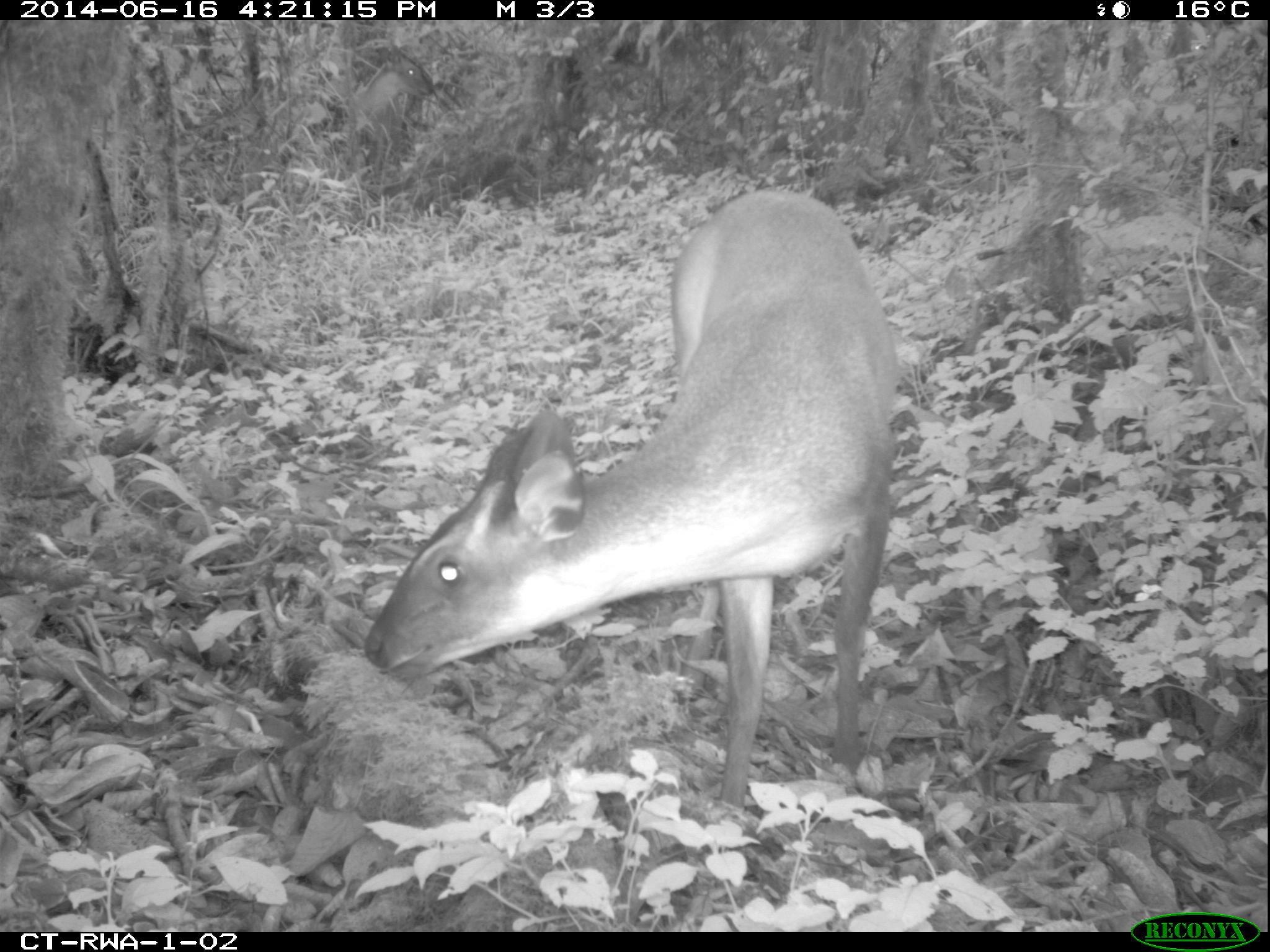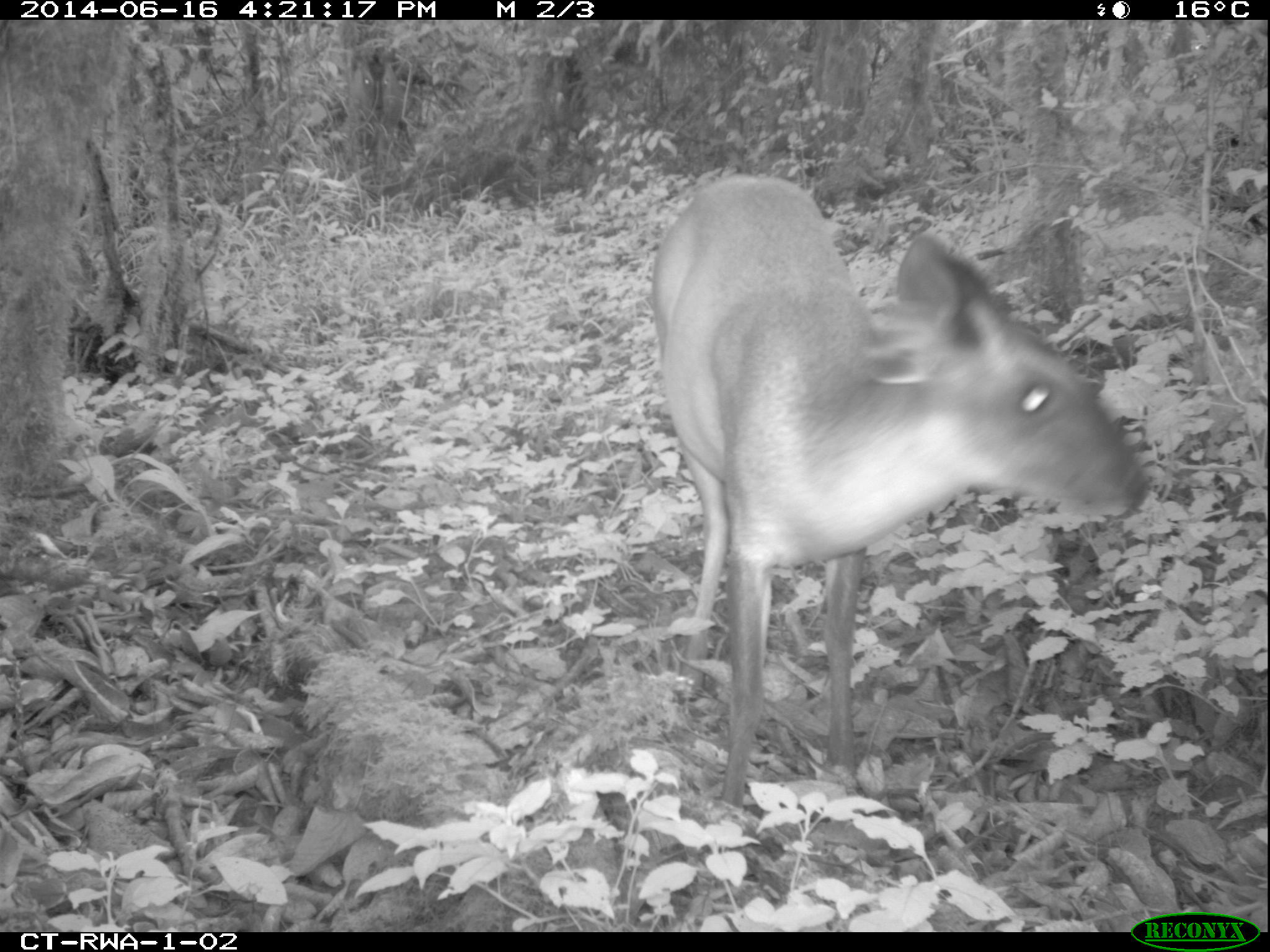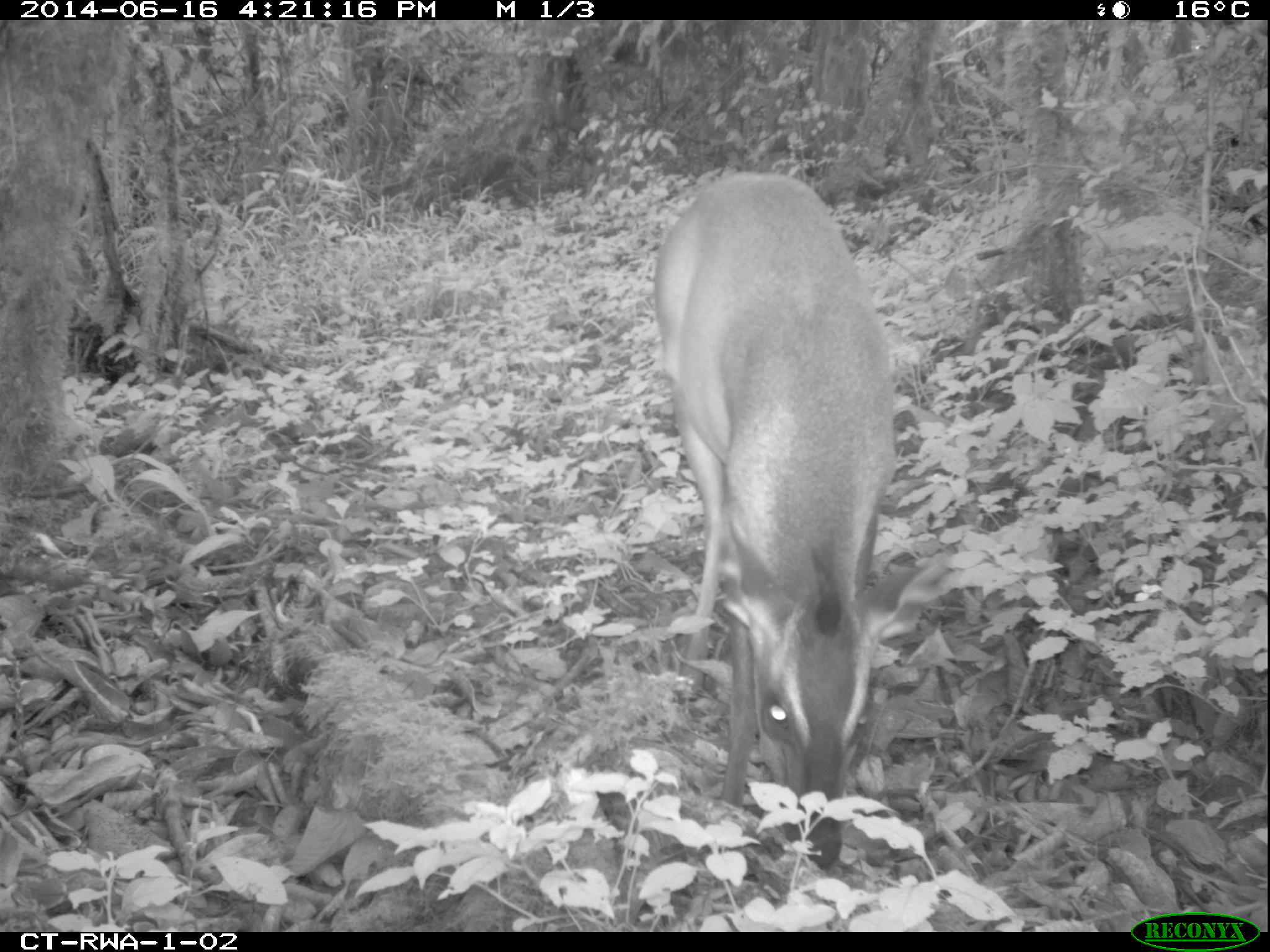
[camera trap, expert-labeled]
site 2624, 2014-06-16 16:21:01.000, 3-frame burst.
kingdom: Animalia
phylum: Chordata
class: Mammalia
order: Artiodactyla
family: Bovidae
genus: Cephalophus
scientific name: Cephalophus nigrifrons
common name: black-fronted duiker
Cephalophus nigrifrons (black-fronted duiker), count 1.